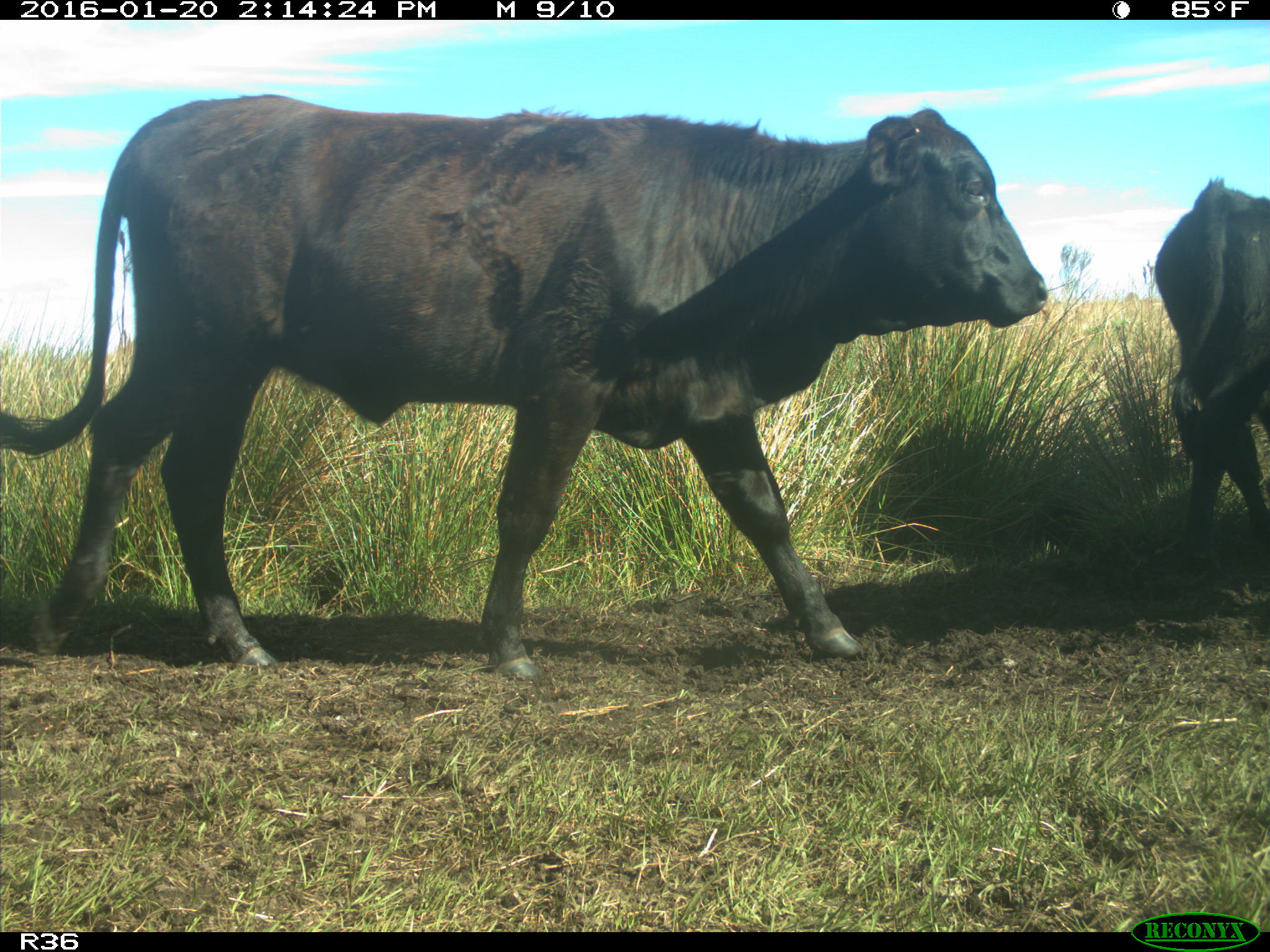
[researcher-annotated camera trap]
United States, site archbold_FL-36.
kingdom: Animalia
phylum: Chordata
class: Mammalia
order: Artiodactyla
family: Bovidae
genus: Bos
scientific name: Bos taurus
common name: domestic cow